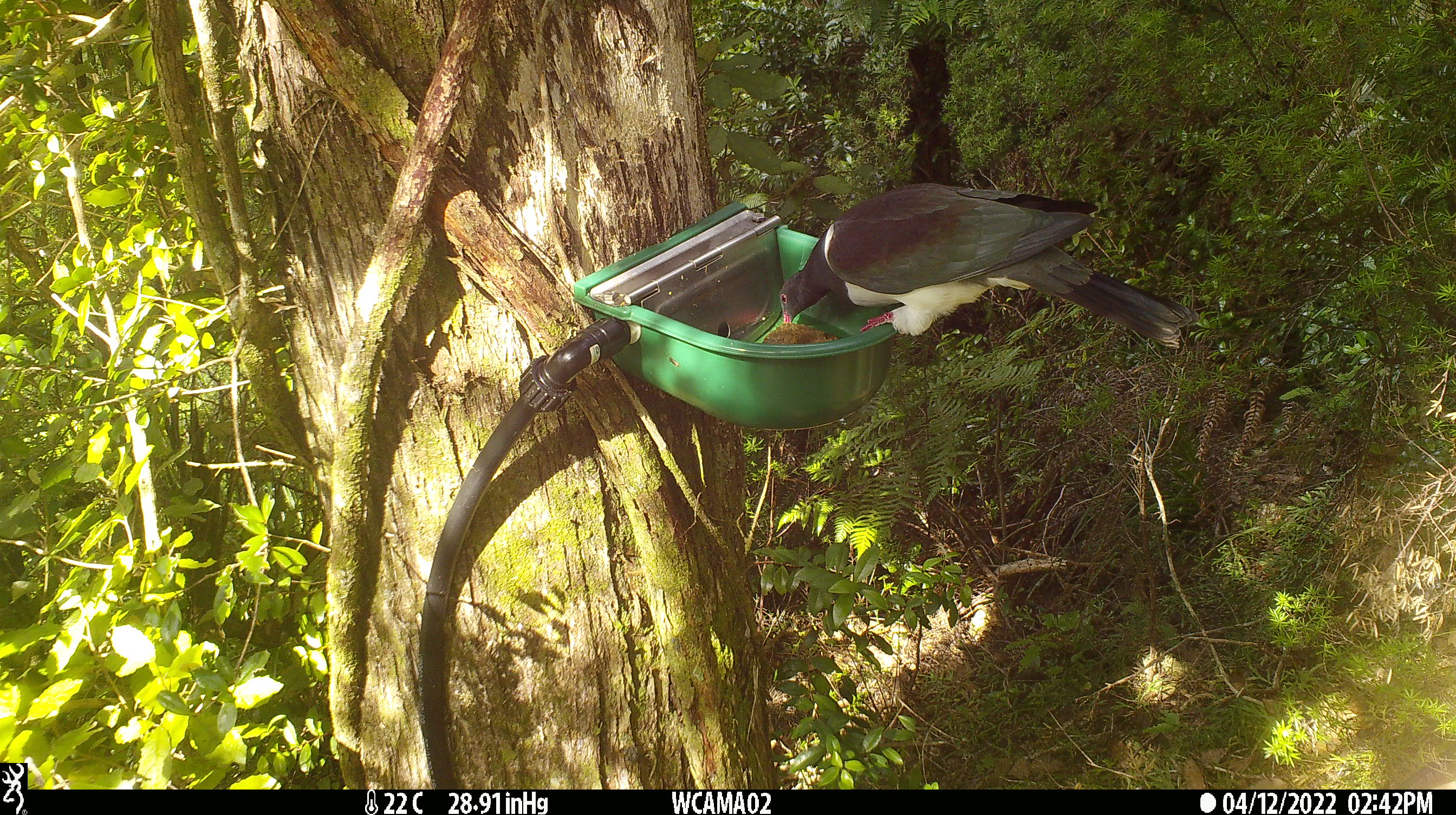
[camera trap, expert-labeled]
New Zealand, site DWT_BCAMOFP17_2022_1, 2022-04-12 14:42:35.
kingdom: Animalia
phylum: Chordata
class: Aves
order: Columbiformes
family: Columbidae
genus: Hemiphaga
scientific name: Hemiphaga novaeseelandiae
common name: new zealand pigeon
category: kereru